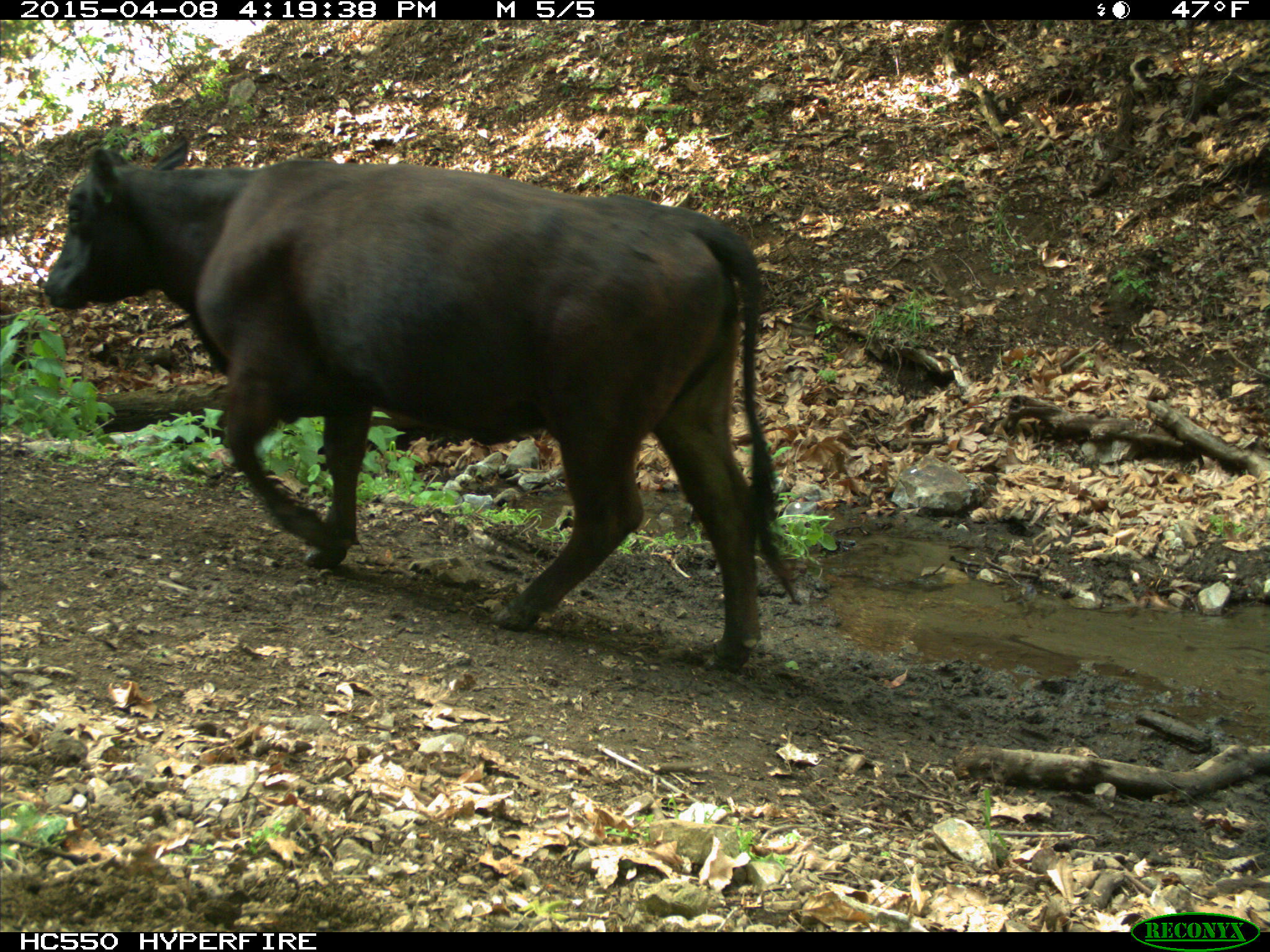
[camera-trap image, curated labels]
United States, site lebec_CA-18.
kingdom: Animalia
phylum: Chordata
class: Mammalia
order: Artiodactyla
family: Bovidae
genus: Bos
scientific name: Bos taurus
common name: domestic cow